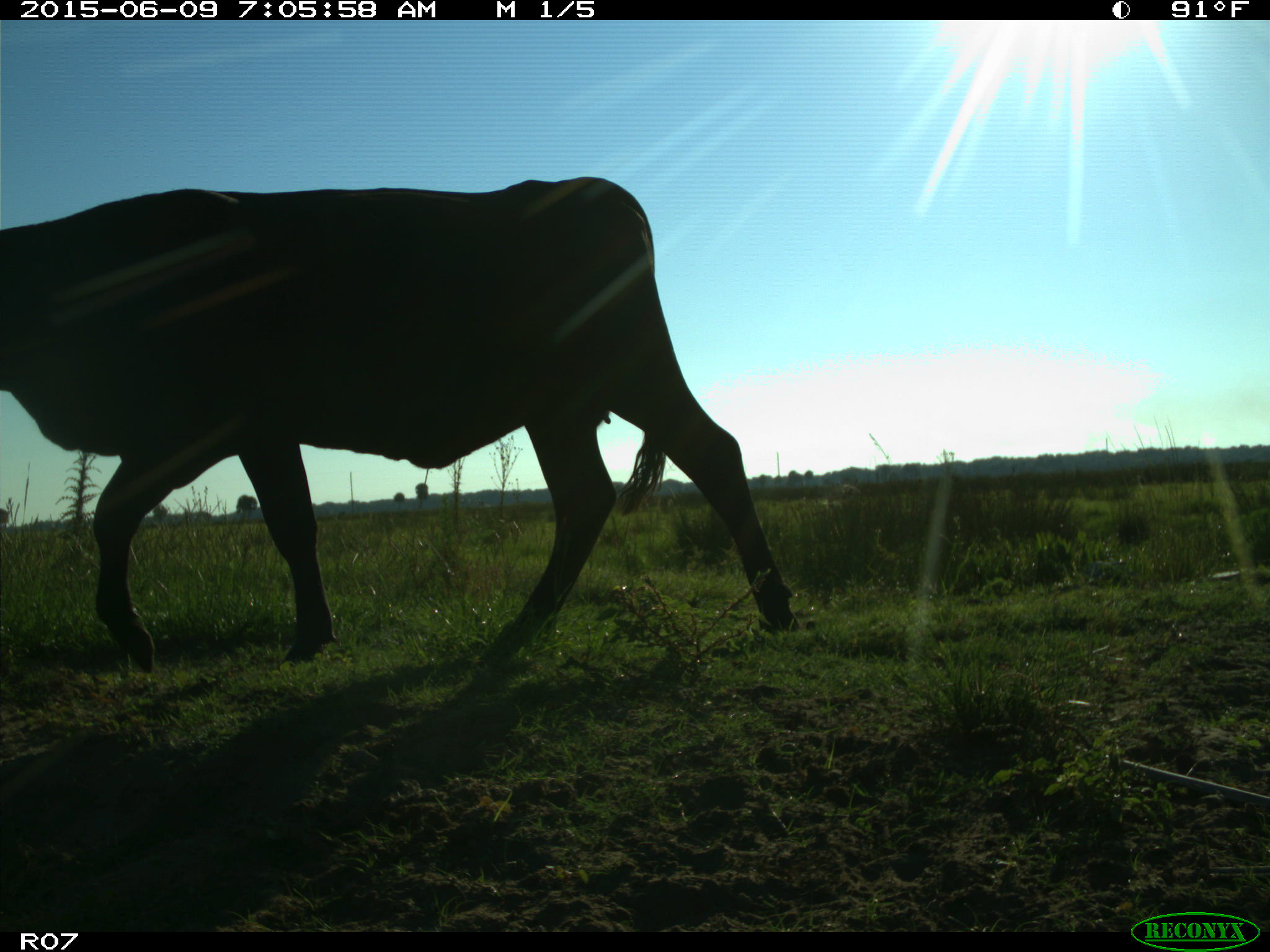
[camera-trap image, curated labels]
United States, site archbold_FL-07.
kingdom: Animalia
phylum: Chordata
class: Mammalia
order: Artiodactyla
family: Bovidae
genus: Bos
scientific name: Bos taurus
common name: domestic cow